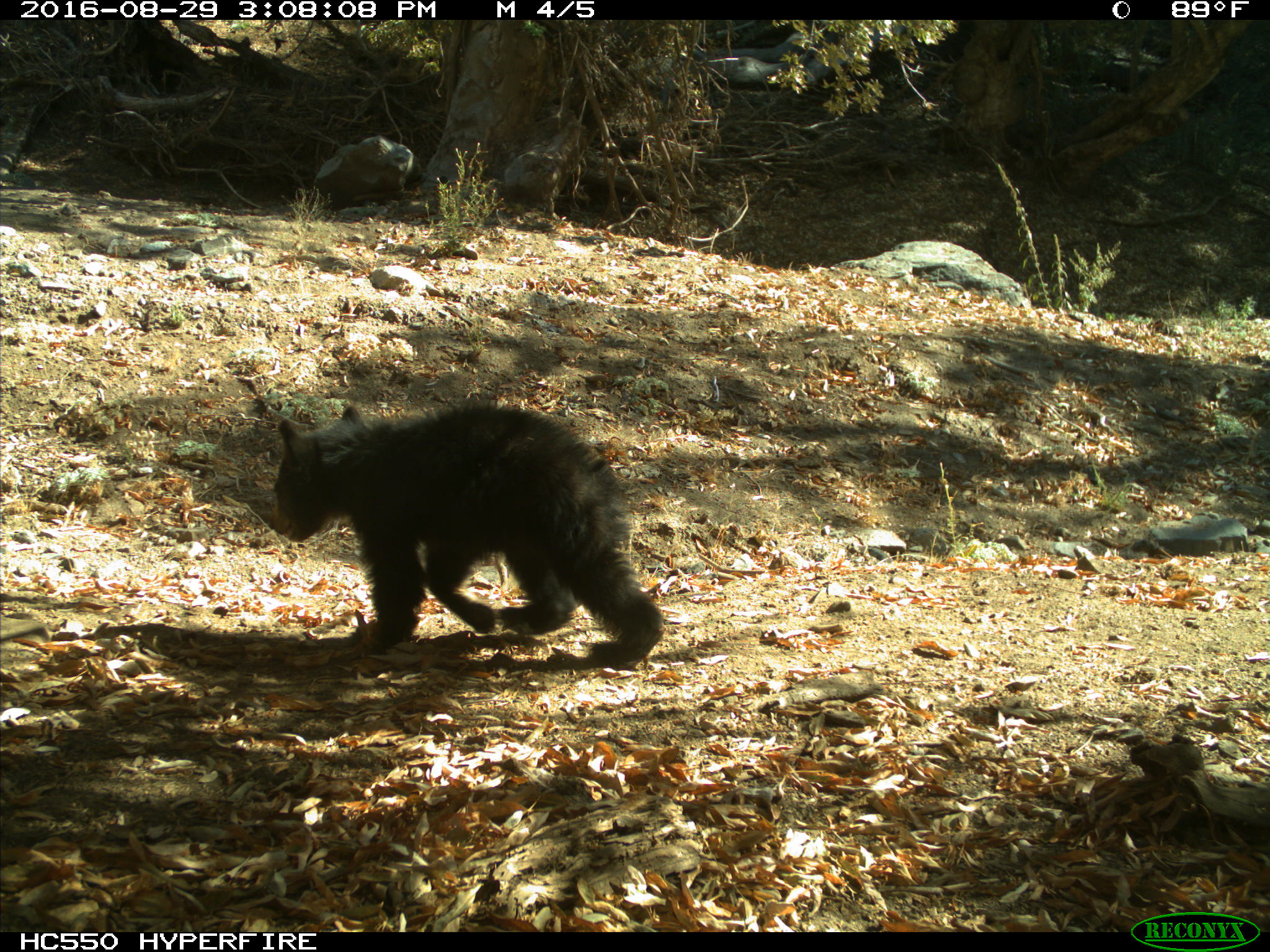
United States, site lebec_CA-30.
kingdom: Animalia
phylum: Chordata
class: Mammalia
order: Carnivora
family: Ursidae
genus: Ursus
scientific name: Ursus americanus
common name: american black bear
Ursus americanus (american black bear).